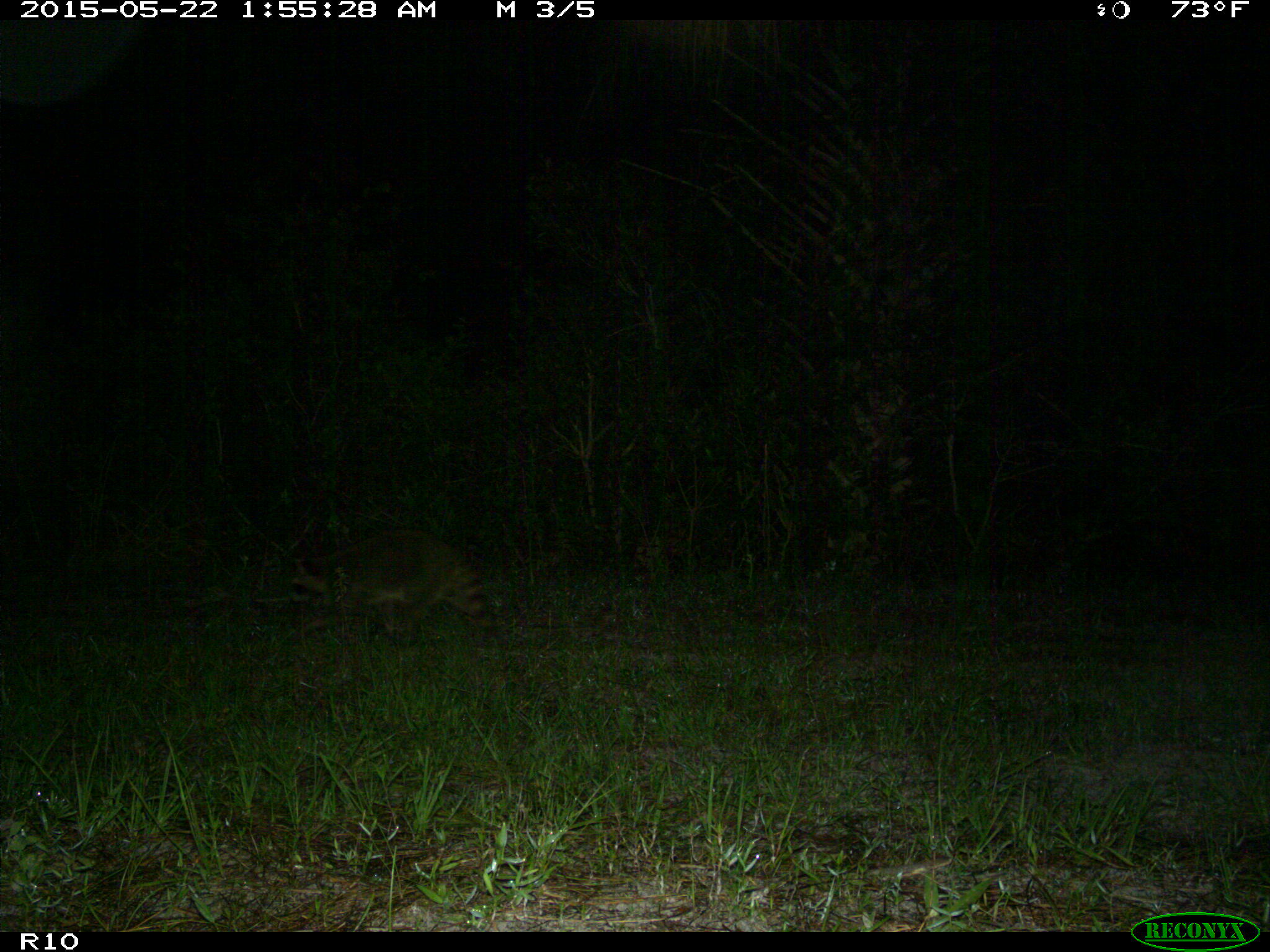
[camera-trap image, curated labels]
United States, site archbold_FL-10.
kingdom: Animalia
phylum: Chordata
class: Mammalia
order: Carnivora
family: Procyonidae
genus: Procyon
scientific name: Procyon lotor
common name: common raccoon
Procyon lotor (common raccoon).